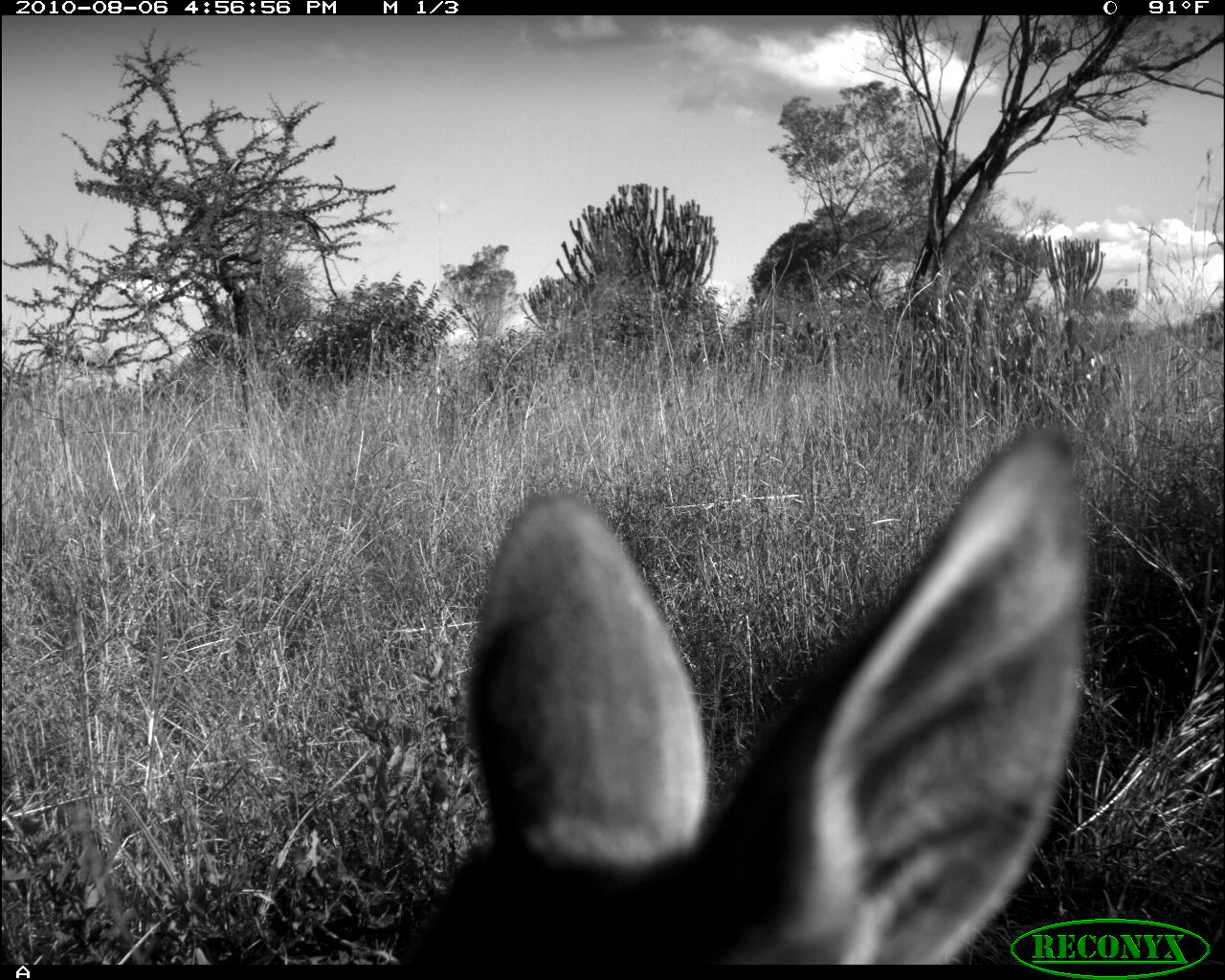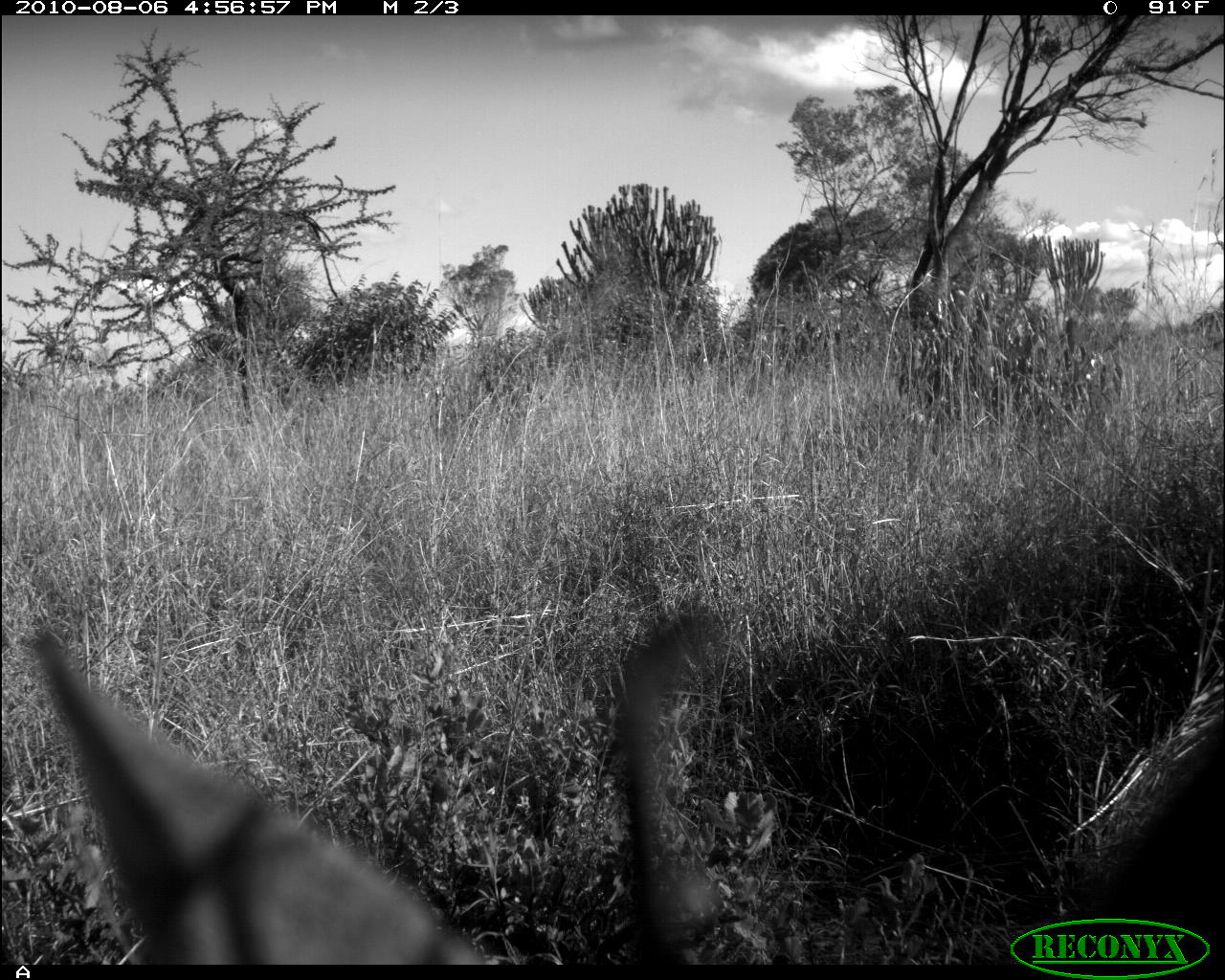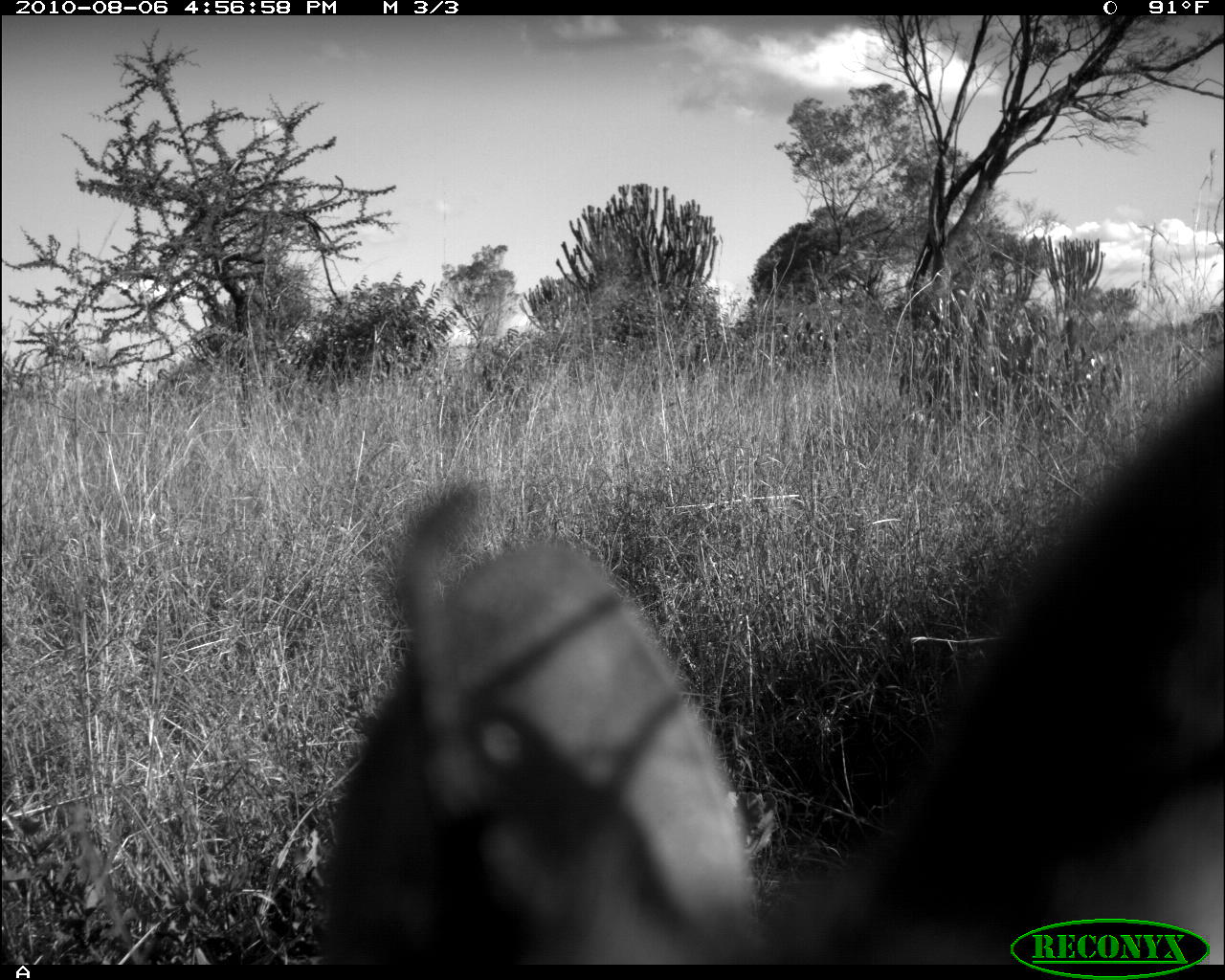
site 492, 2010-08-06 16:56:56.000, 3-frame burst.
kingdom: Animalia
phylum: Chordata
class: Mammalia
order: Artiodactyla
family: Bovidae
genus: Tragelaphus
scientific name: Tragelaphus oryx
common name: eland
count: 1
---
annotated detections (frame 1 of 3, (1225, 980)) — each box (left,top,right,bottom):
tragelaphus oryx: (392,428,1089,964)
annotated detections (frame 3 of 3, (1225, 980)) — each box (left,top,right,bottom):
tragelaphus oryx: (795,354,1225,966); (325,484,776,967)